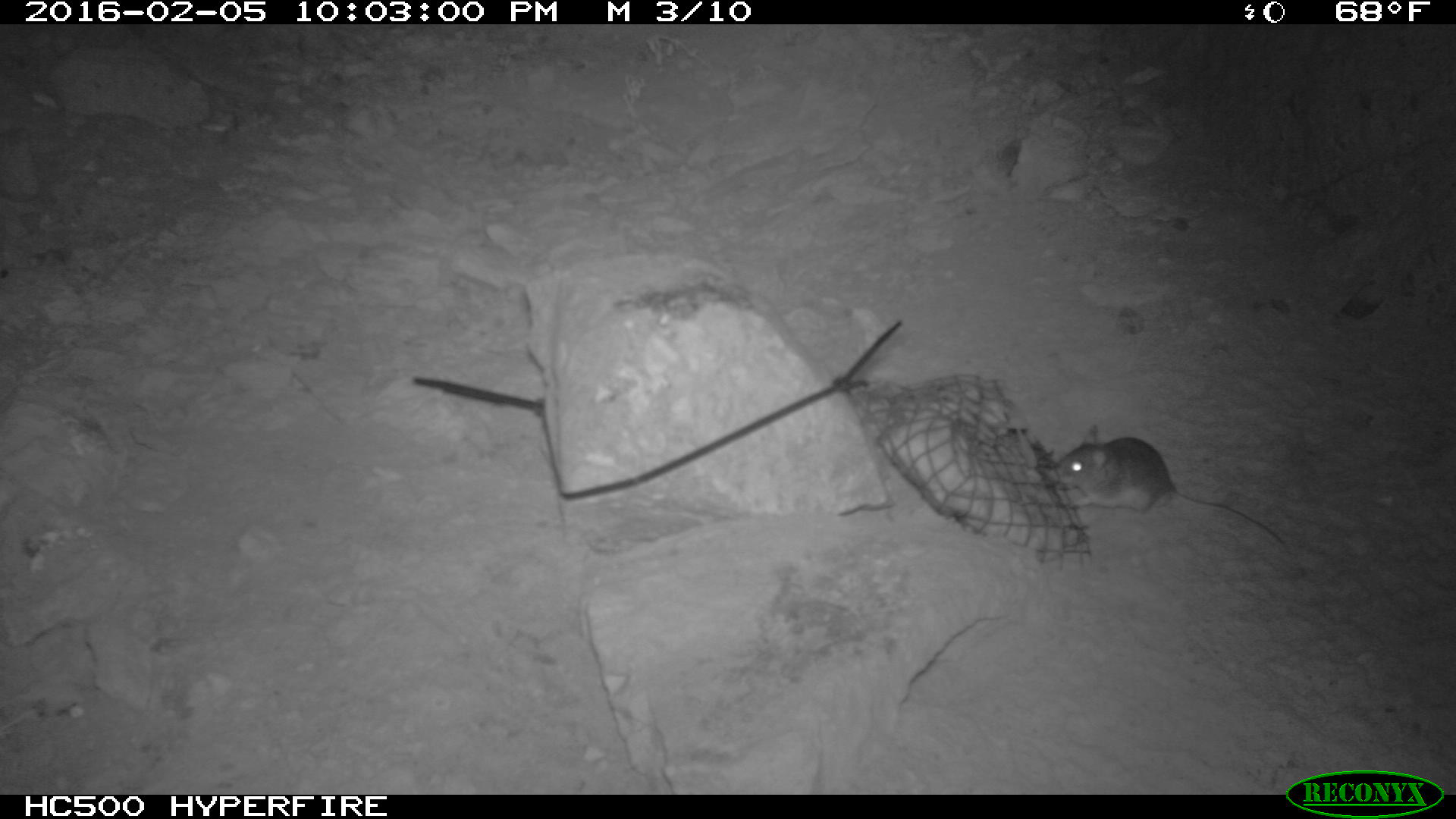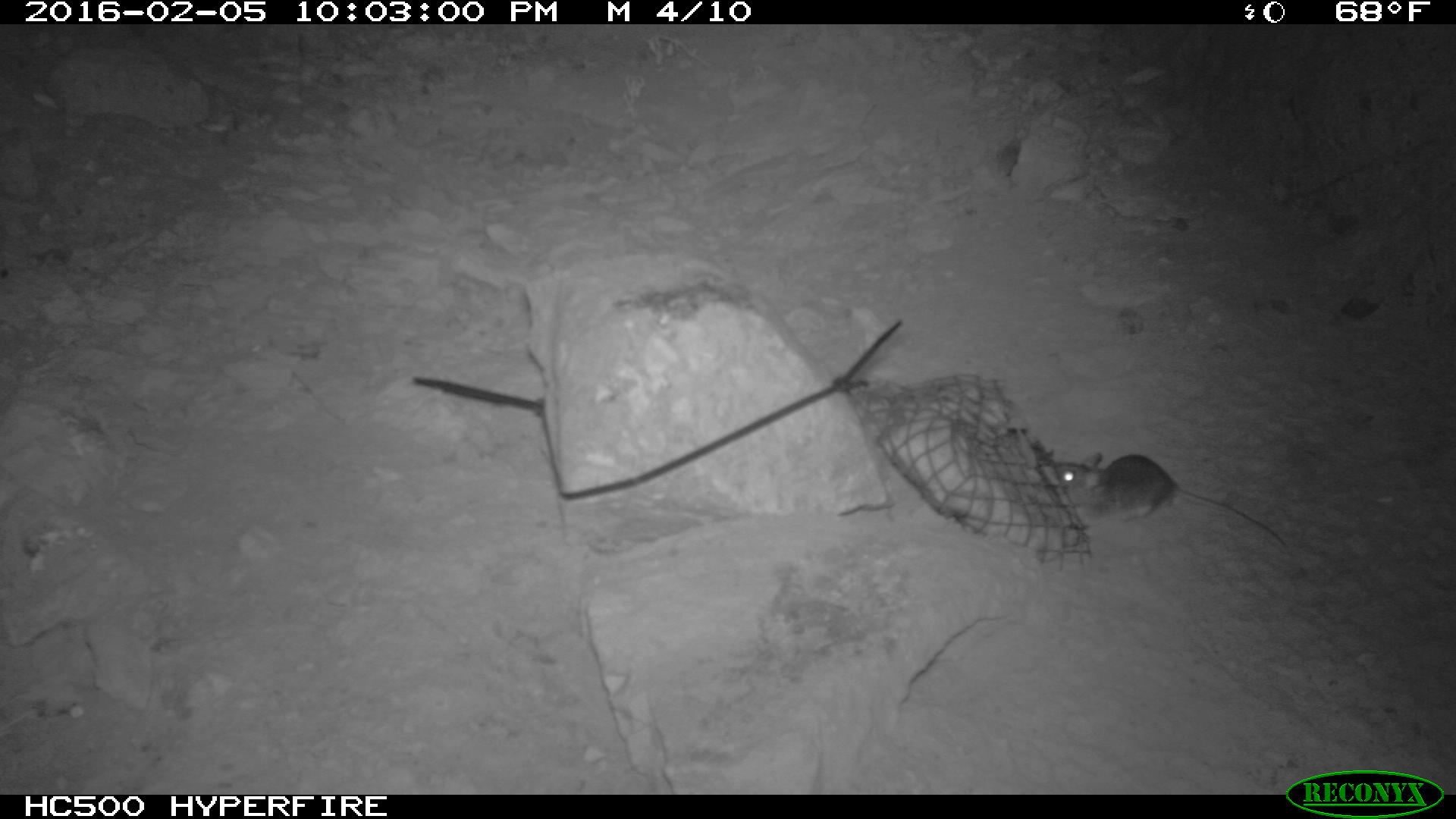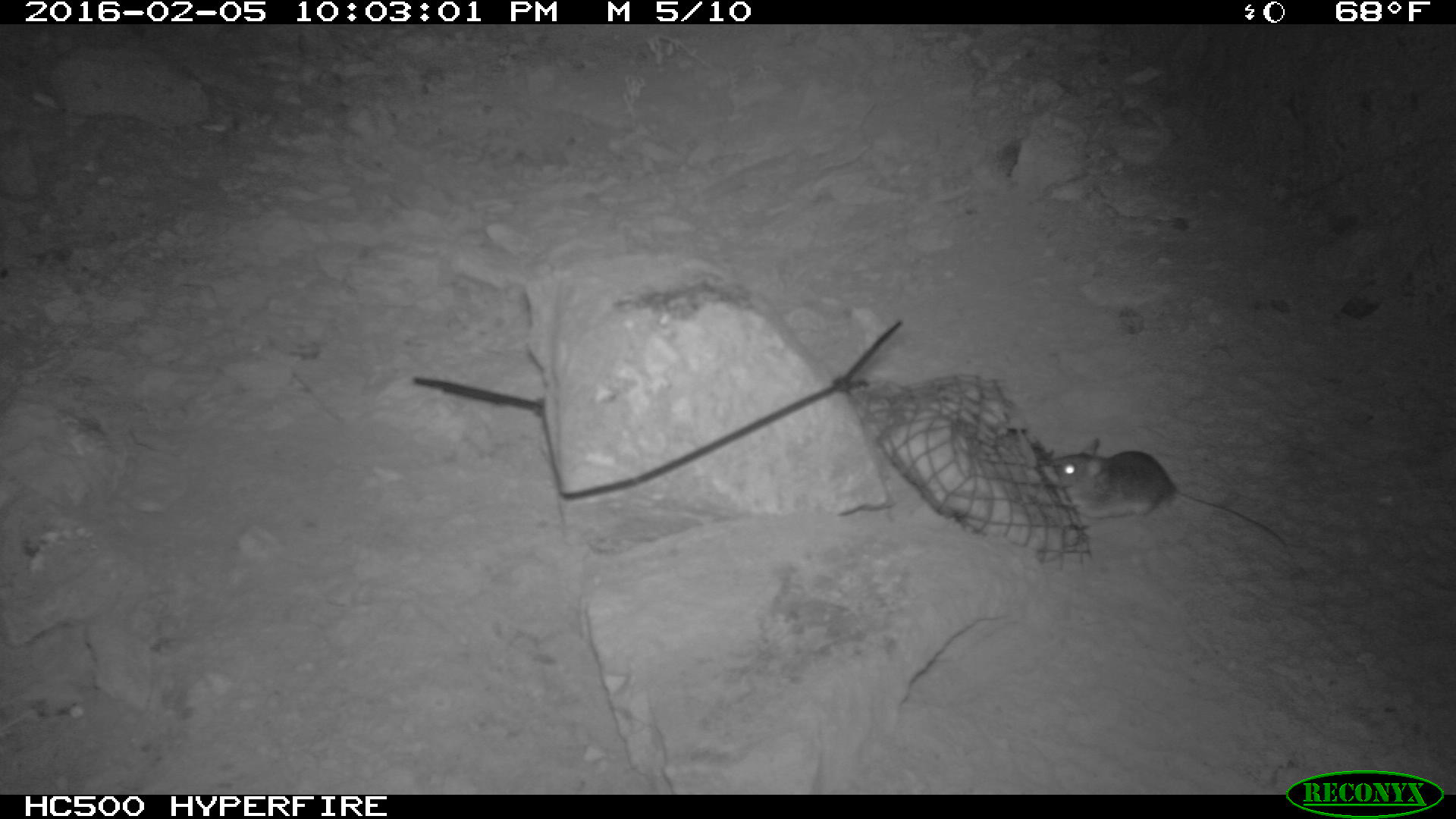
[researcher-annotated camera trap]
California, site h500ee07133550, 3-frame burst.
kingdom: Animalia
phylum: Chordata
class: Mammalia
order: Rodentia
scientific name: Rodentia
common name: rodent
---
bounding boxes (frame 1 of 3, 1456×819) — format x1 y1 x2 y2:
rodent: 1039 424 1283 546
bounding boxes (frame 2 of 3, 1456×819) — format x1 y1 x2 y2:
rodent: 1052 450 1287 551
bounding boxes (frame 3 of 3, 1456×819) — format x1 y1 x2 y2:
rodent: 1052 437 1286 548